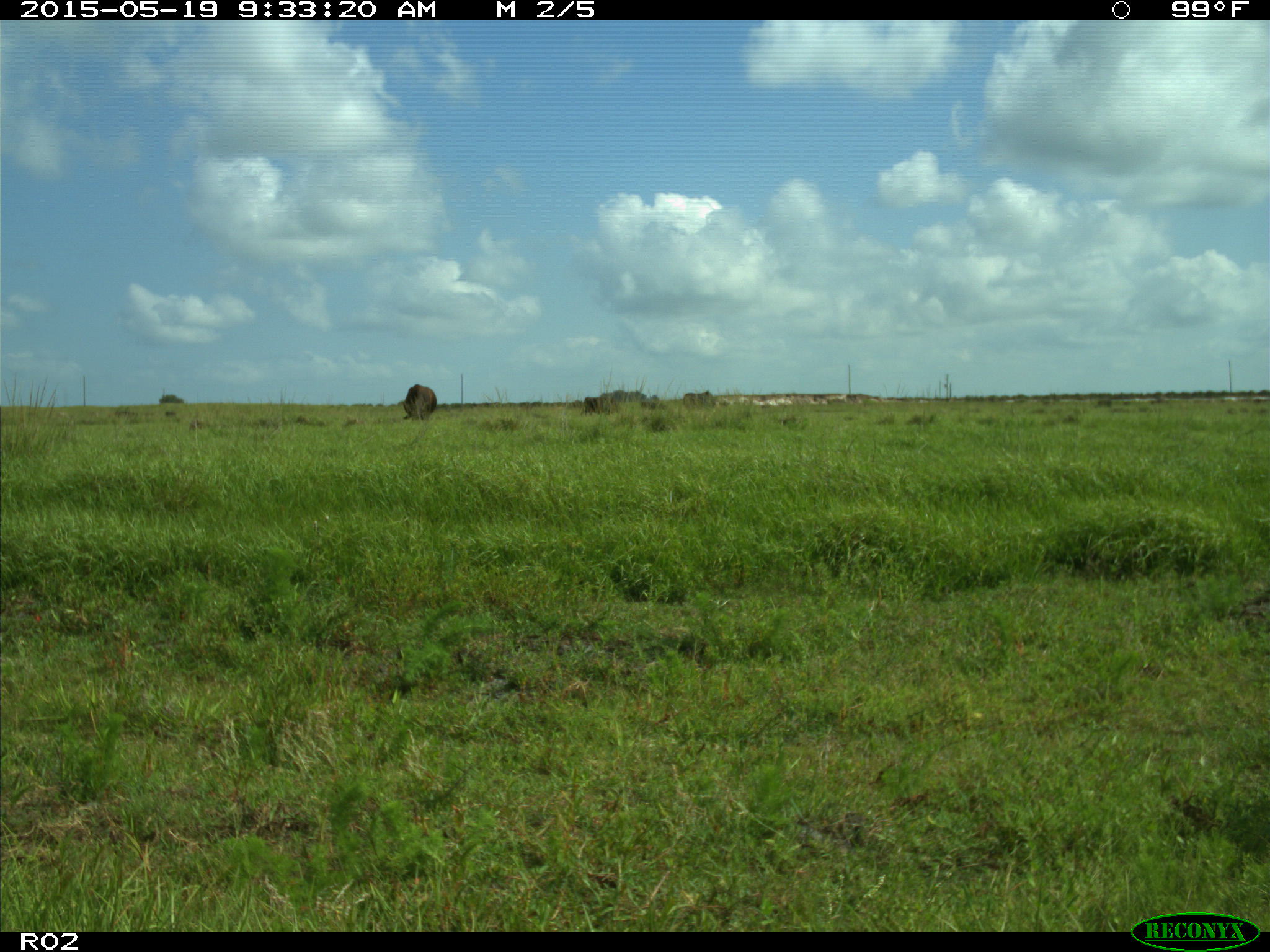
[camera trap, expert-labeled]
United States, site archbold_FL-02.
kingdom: Animalia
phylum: Chordata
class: Mammalia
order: Artiodactyla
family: Bovidae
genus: Bos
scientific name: Bos taurus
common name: domestic cow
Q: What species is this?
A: Bos taurus (domestic cow).